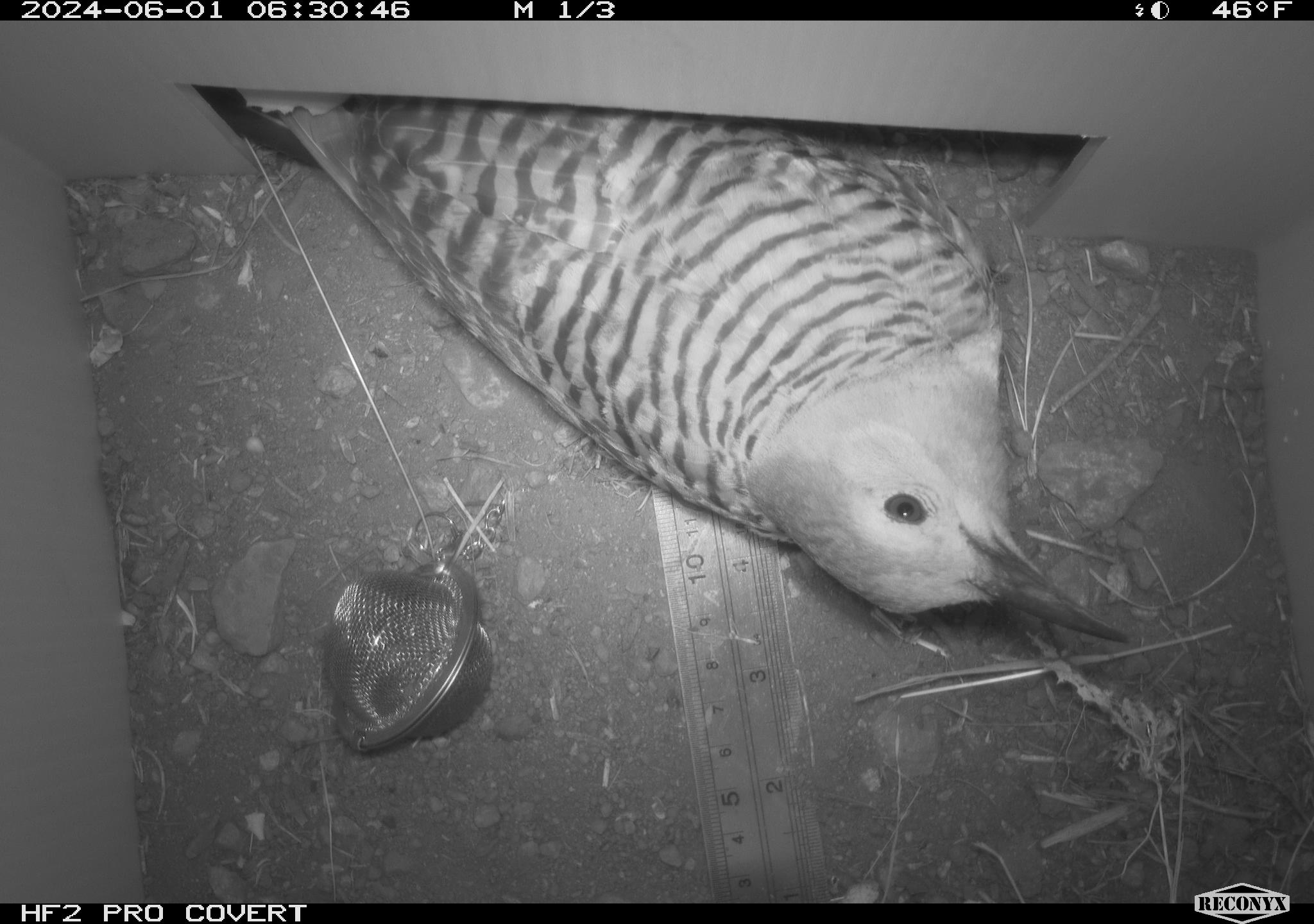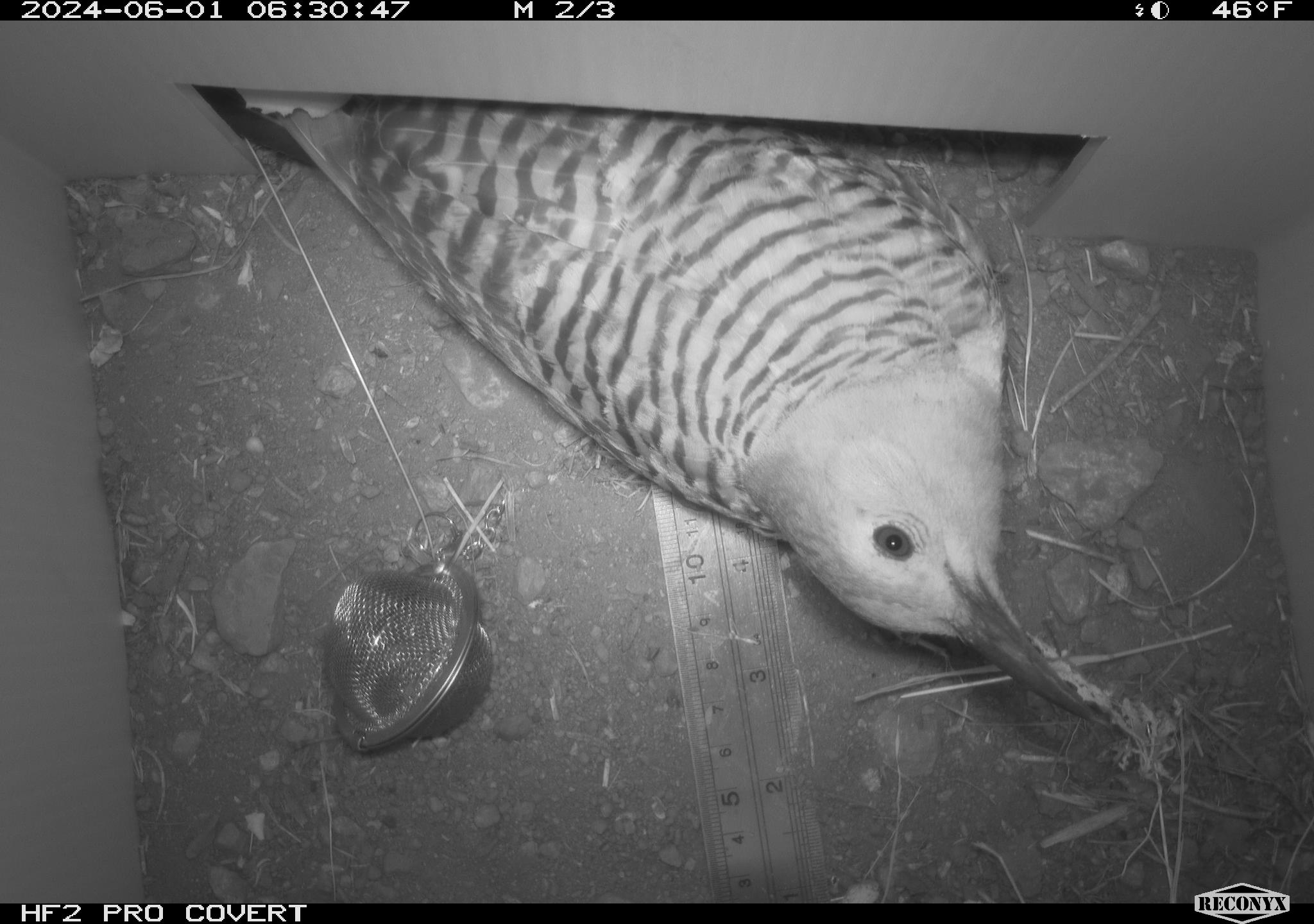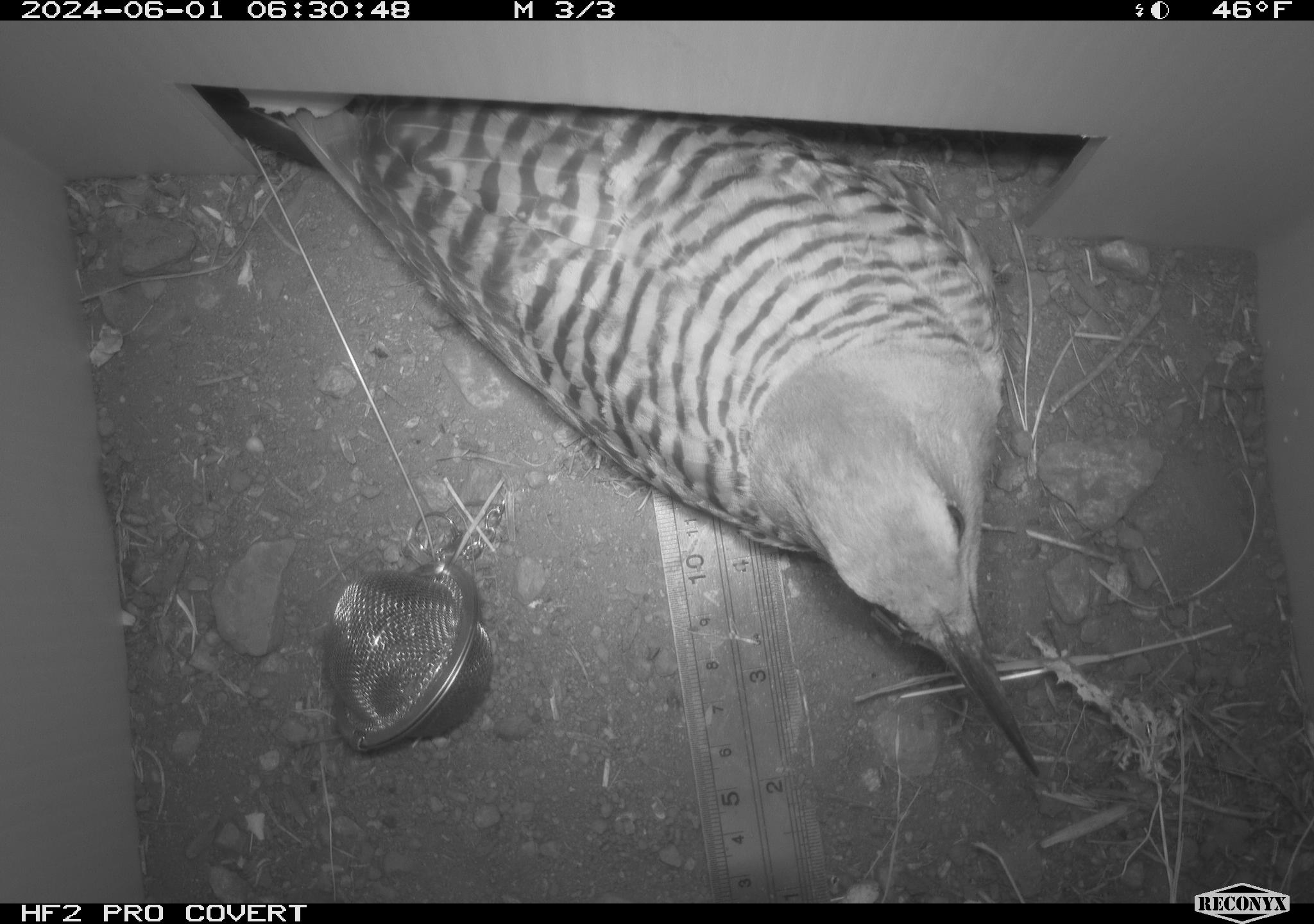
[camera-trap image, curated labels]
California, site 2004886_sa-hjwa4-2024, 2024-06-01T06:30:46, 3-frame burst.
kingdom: Animalia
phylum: Chordata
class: Aves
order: Piciformes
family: Picidae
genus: Colaptes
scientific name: Colaptes auratus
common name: northern flicker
Northern flicker (Colaptes auratus).